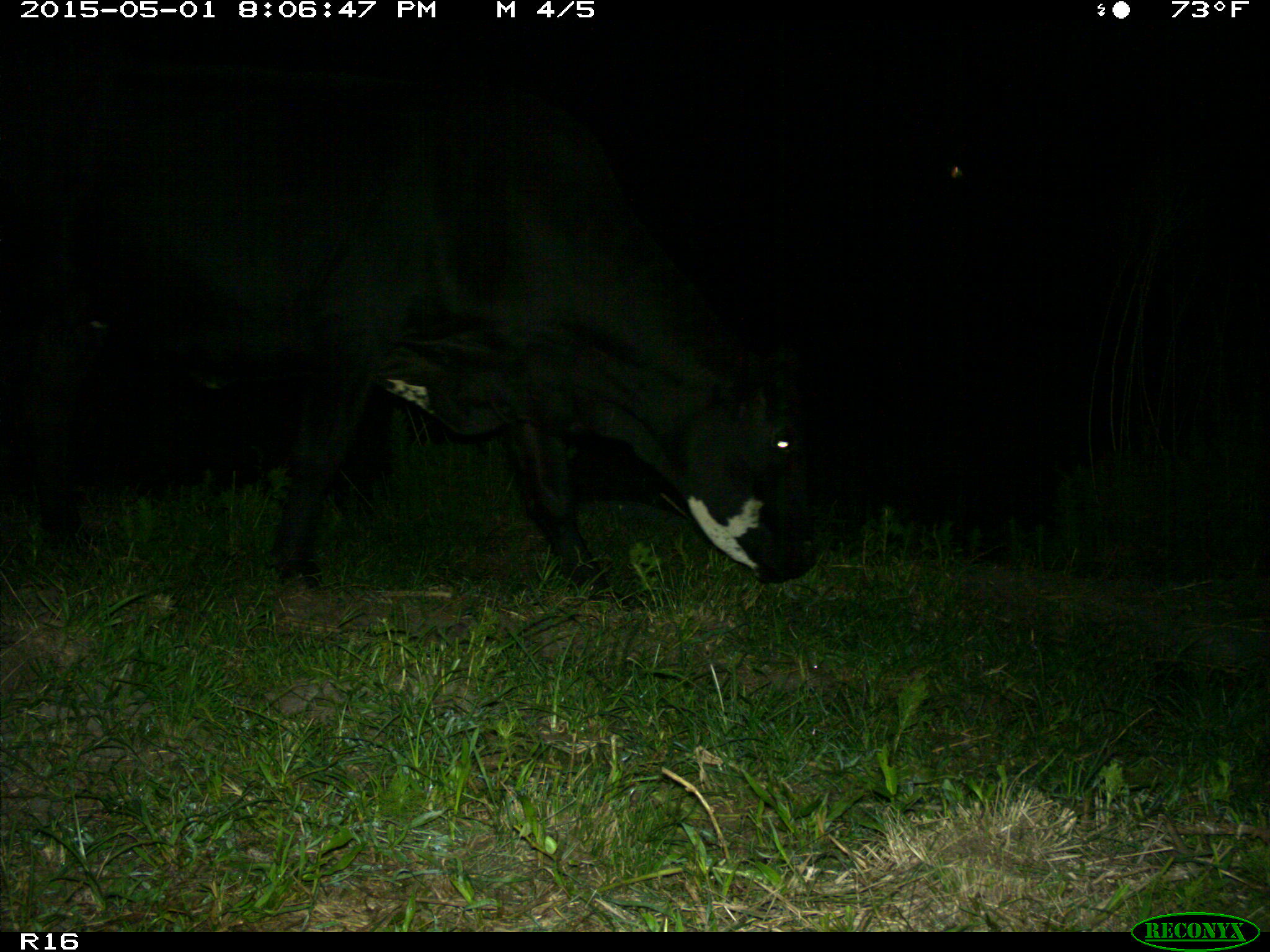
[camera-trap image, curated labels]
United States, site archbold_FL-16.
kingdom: Animalia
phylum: Chordata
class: Mammalia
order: Artiodactyla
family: Bovidae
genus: Bos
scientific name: Bos taurus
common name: domestic cow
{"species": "Bos taurus (domestic cow)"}